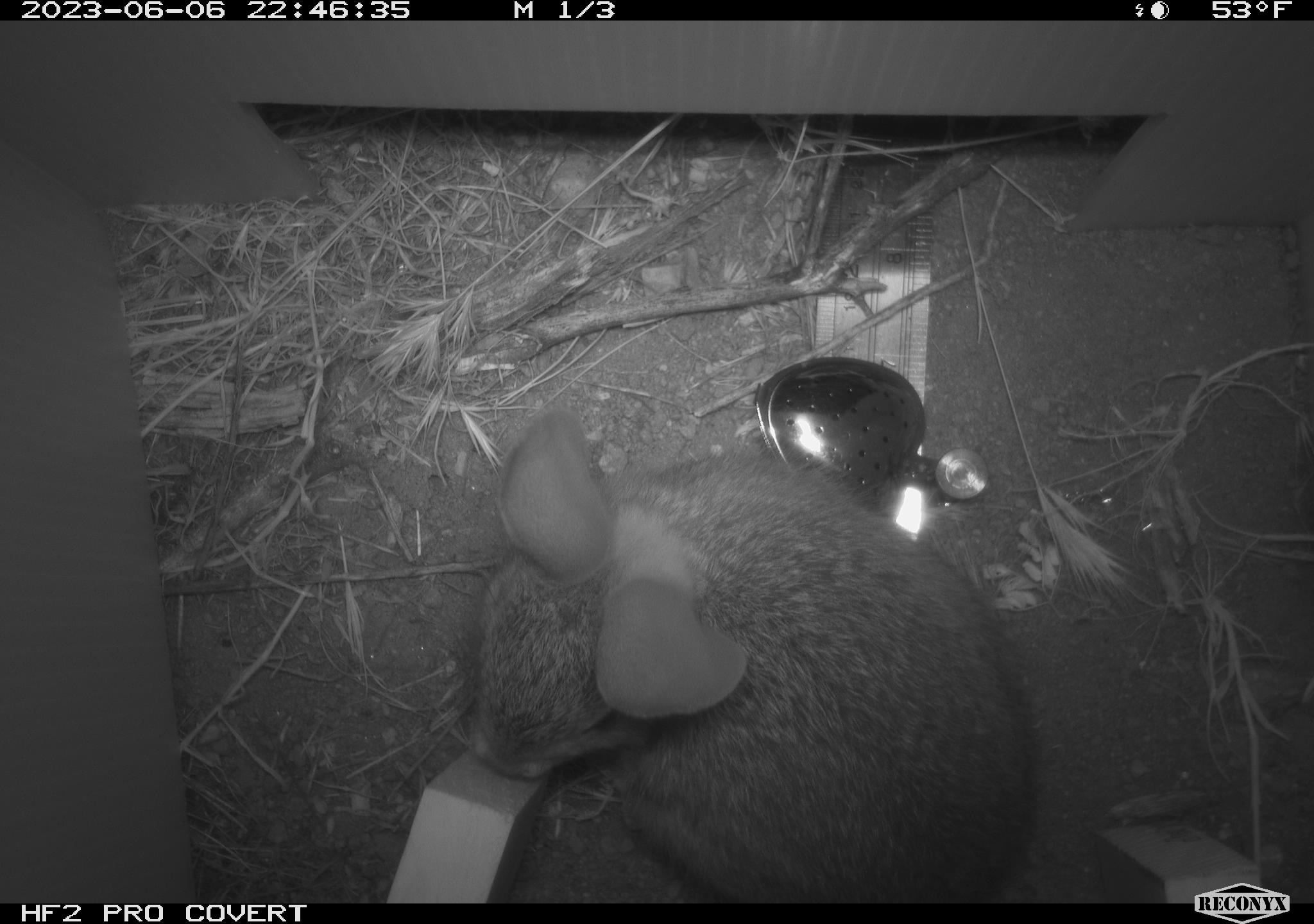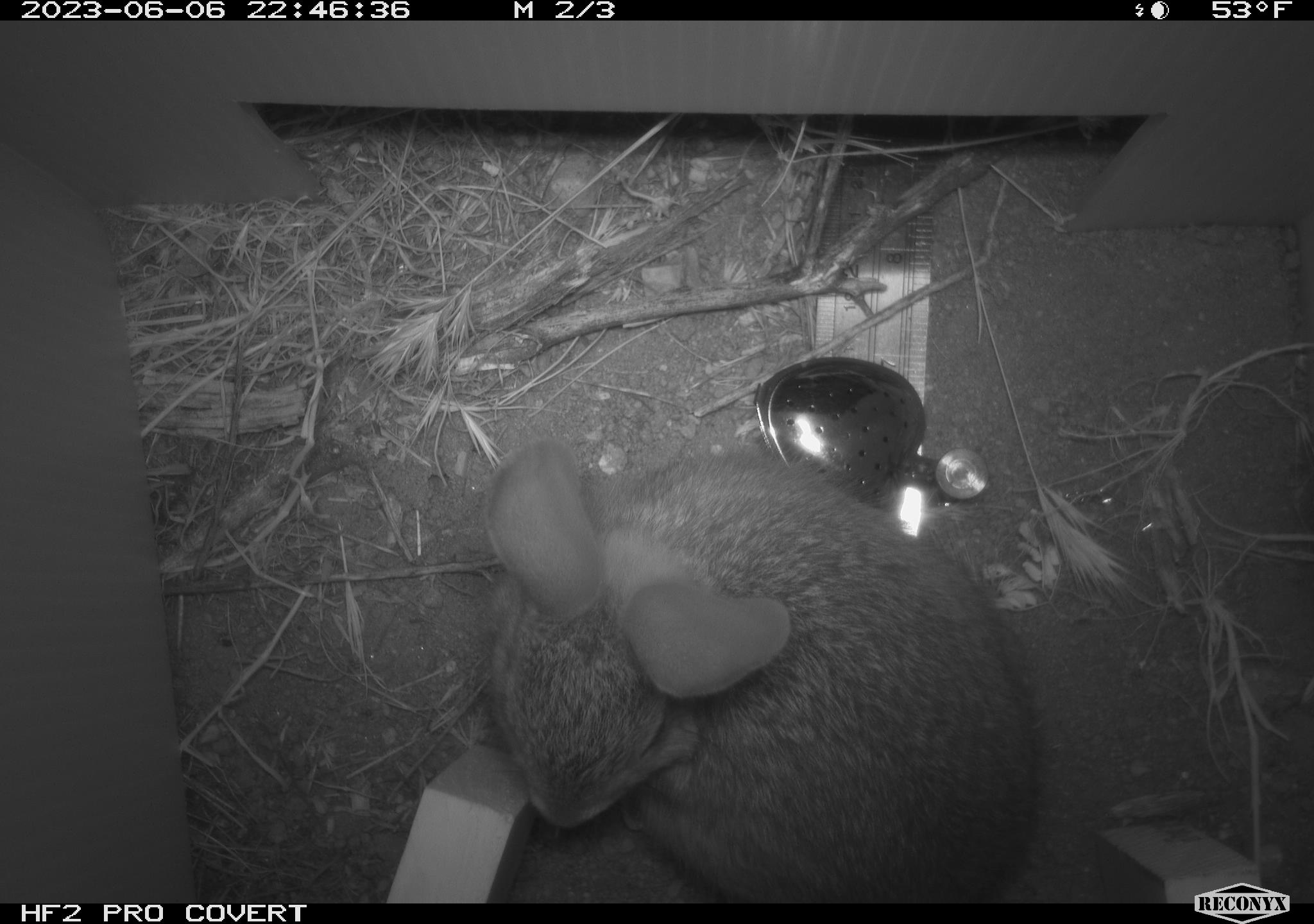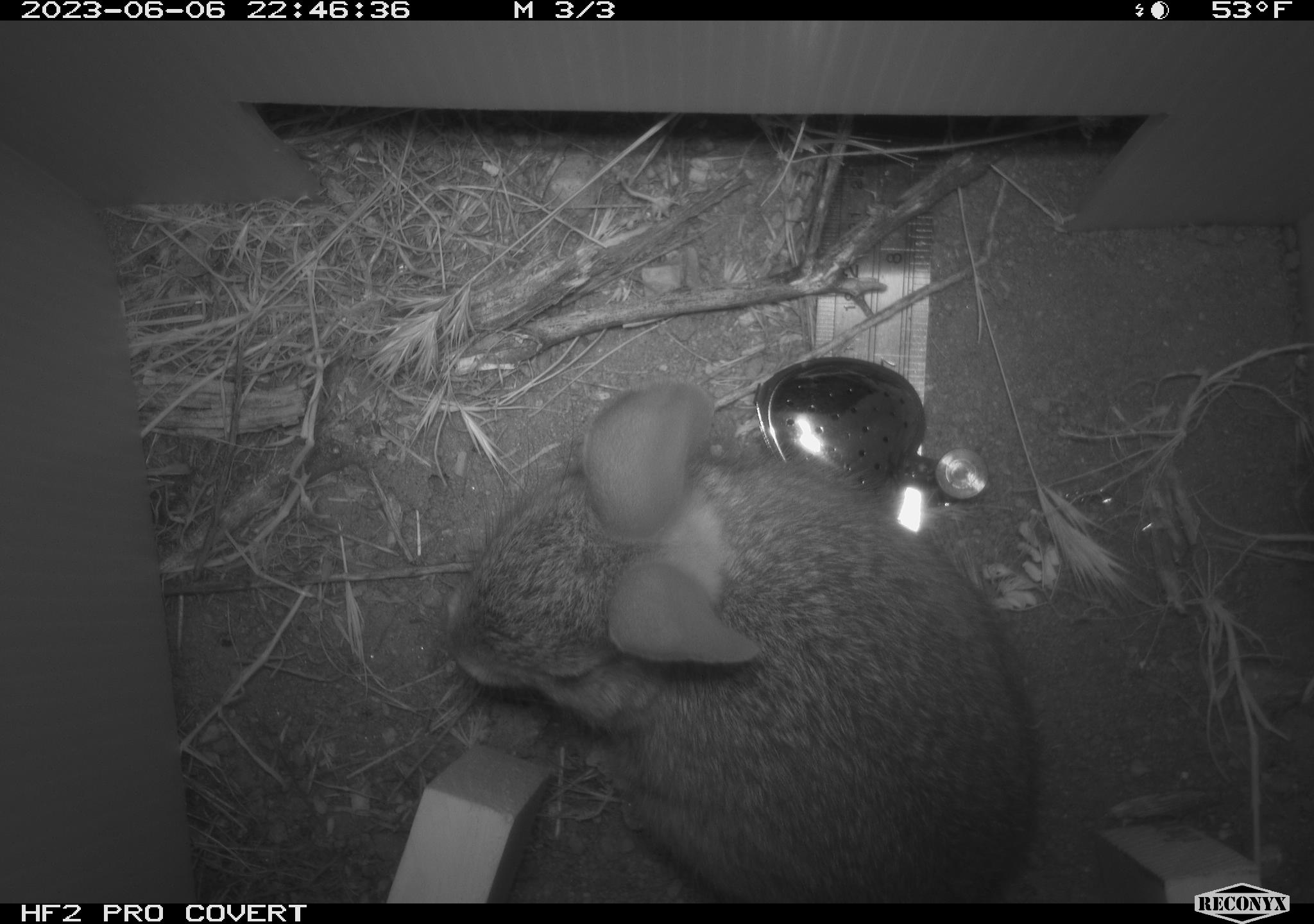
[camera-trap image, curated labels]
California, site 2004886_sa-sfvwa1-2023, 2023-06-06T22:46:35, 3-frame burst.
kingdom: Animalia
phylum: Chordata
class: Mammalia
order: Lagomorpha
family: Leporidae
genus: Sylvilagus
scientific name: Sylvilagus bachmani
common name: brush rabbit